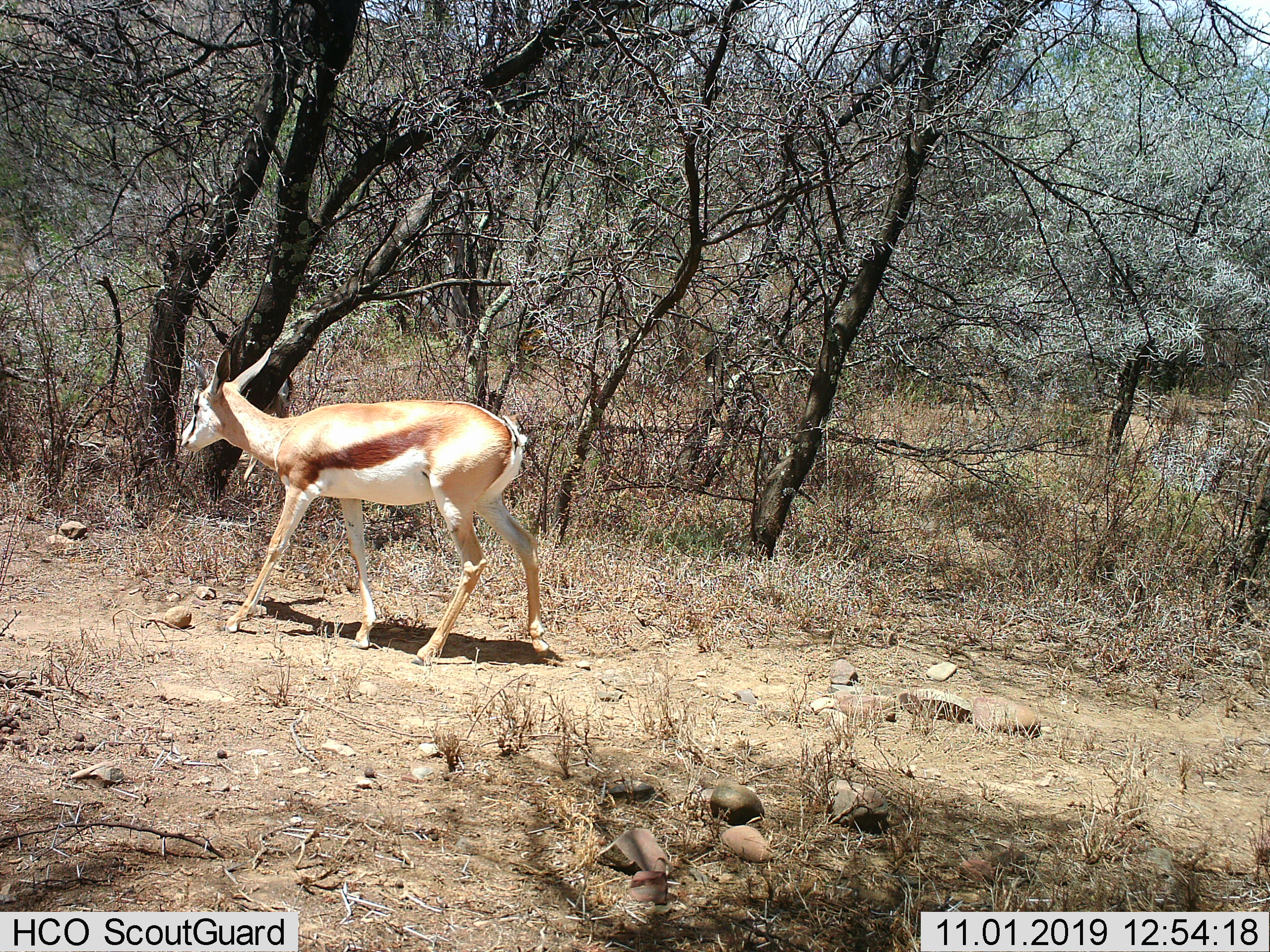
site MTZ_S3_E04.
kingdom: Animalia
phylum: Chordata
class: Mammalia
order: Artiodactyla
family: Bovidae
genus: Antidorcas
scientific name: Antidorcas marsupialis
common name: springbok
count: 1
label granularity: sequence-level